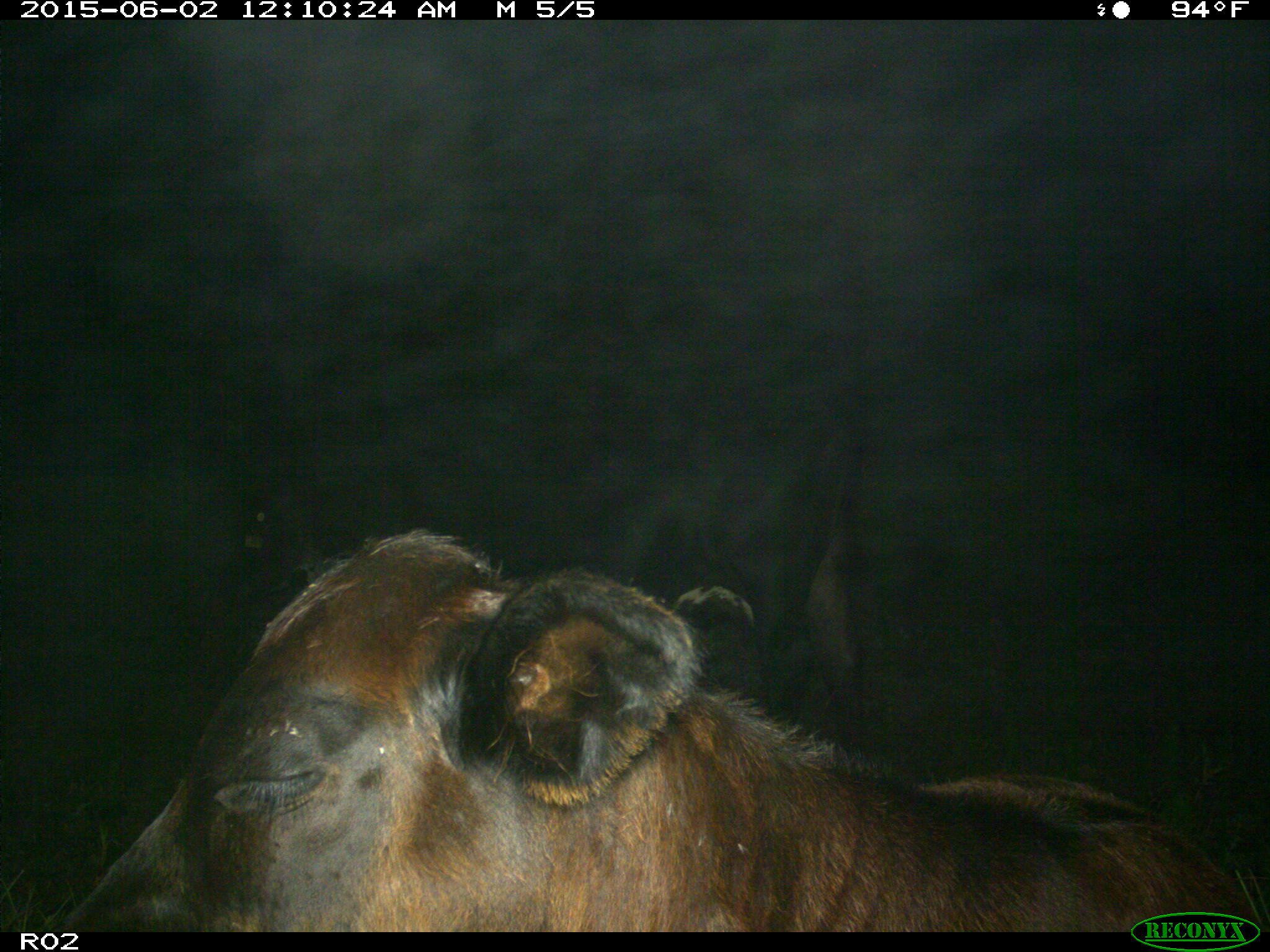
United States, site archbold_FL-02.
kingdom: Animalia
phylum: Chordata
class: Mammalia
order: Artiodactyla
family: Bovidae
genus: Bos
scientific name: Bos taurus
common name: domestic cow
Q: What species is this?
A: Bos taurus (domestic cow).